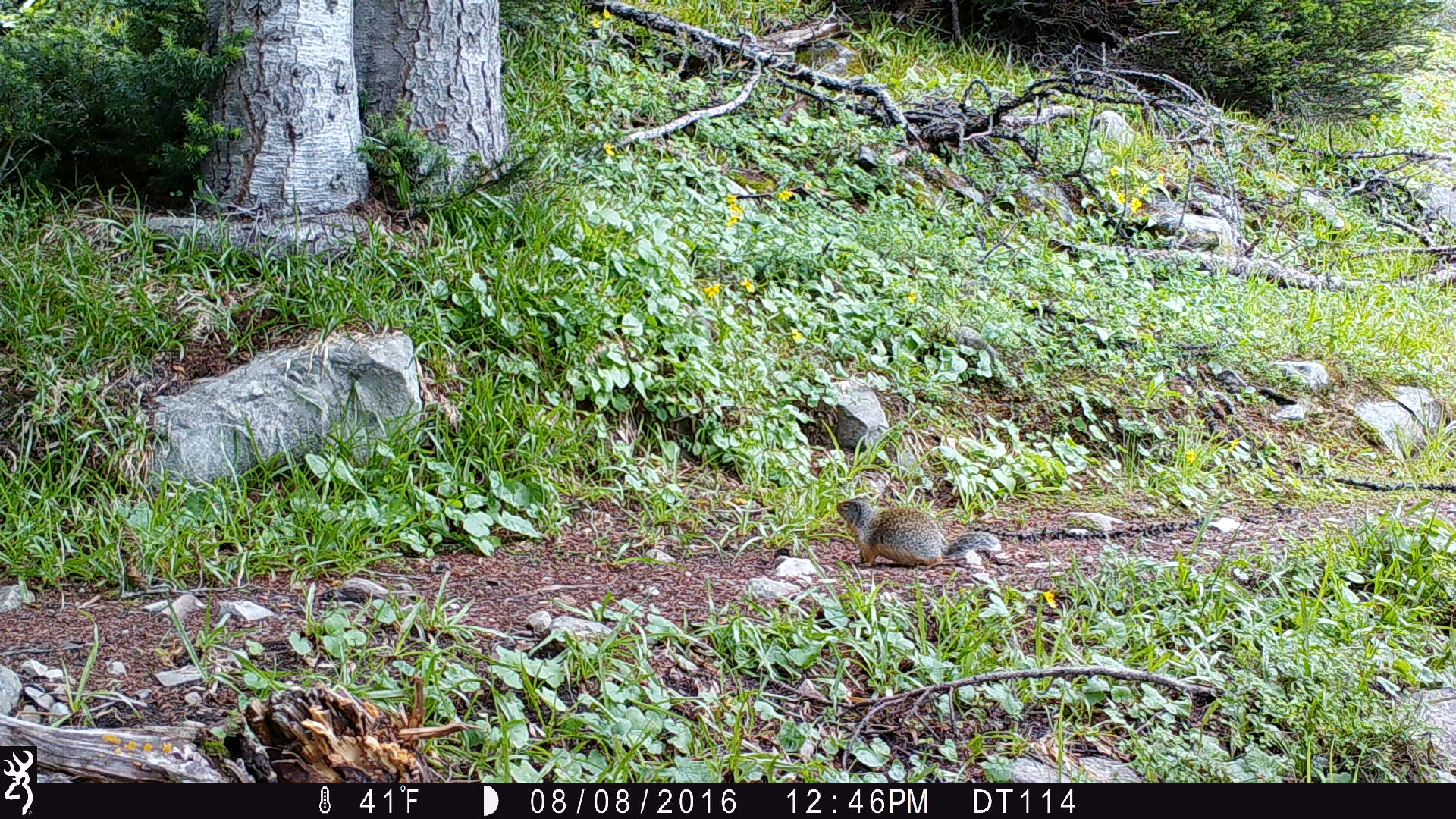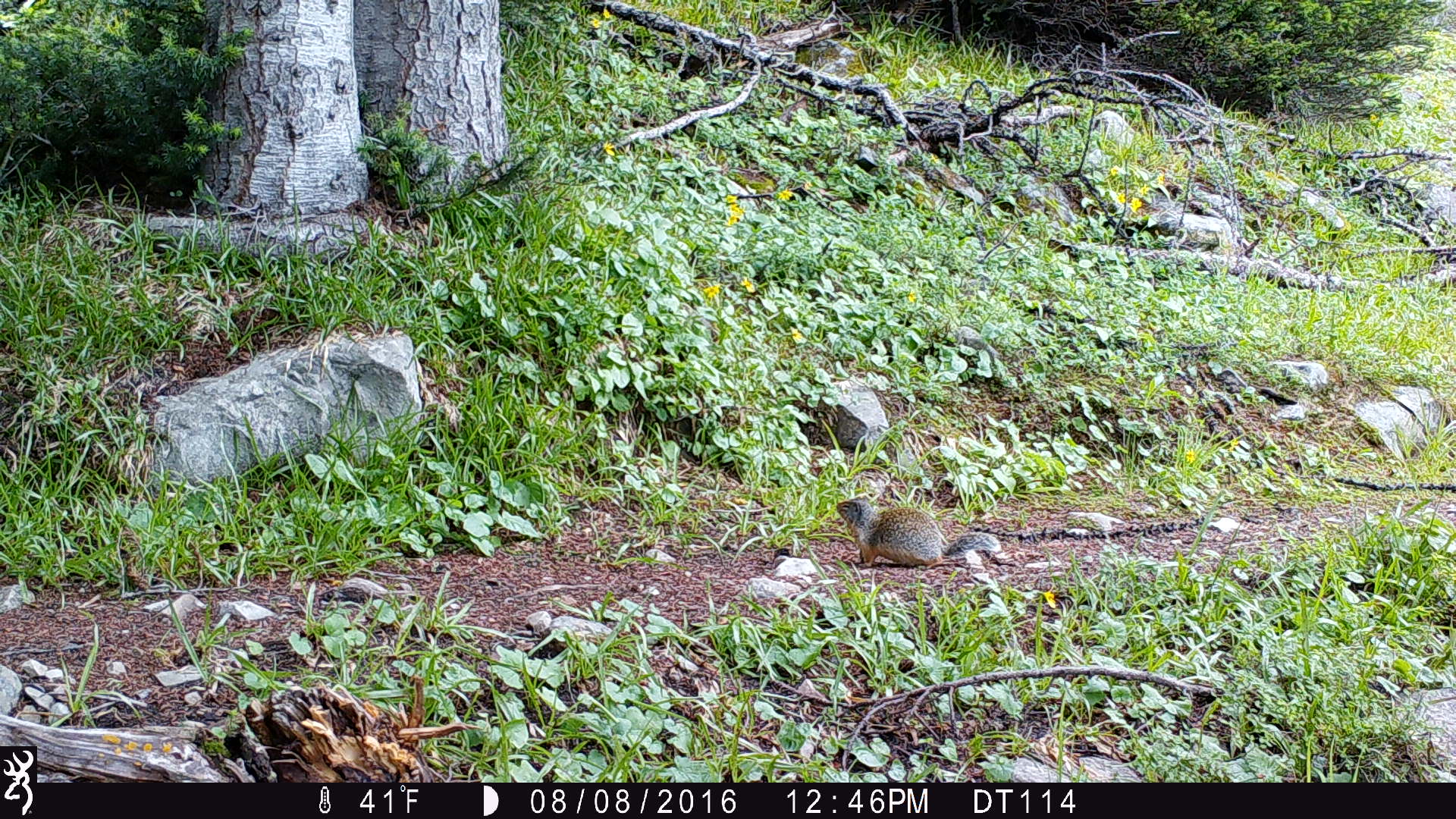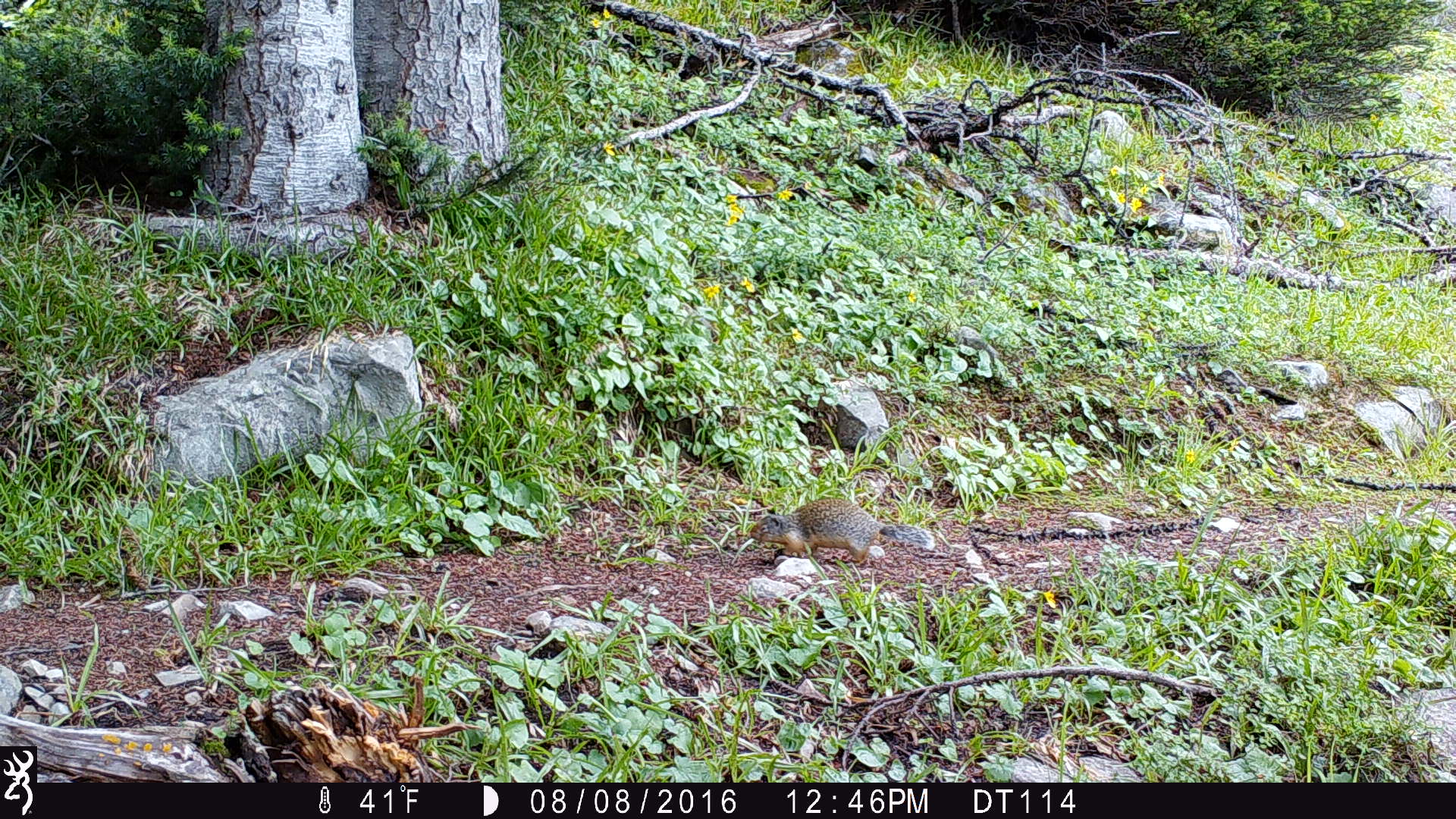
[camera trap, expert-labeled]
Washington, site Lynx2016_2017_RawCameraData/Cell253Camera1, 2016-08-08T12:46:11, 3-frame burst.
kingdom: Animalia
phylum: Chordata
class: Mammalia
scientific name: Mammalia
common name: small mammal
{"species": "small mammal (Mammalia)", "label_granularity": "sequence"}